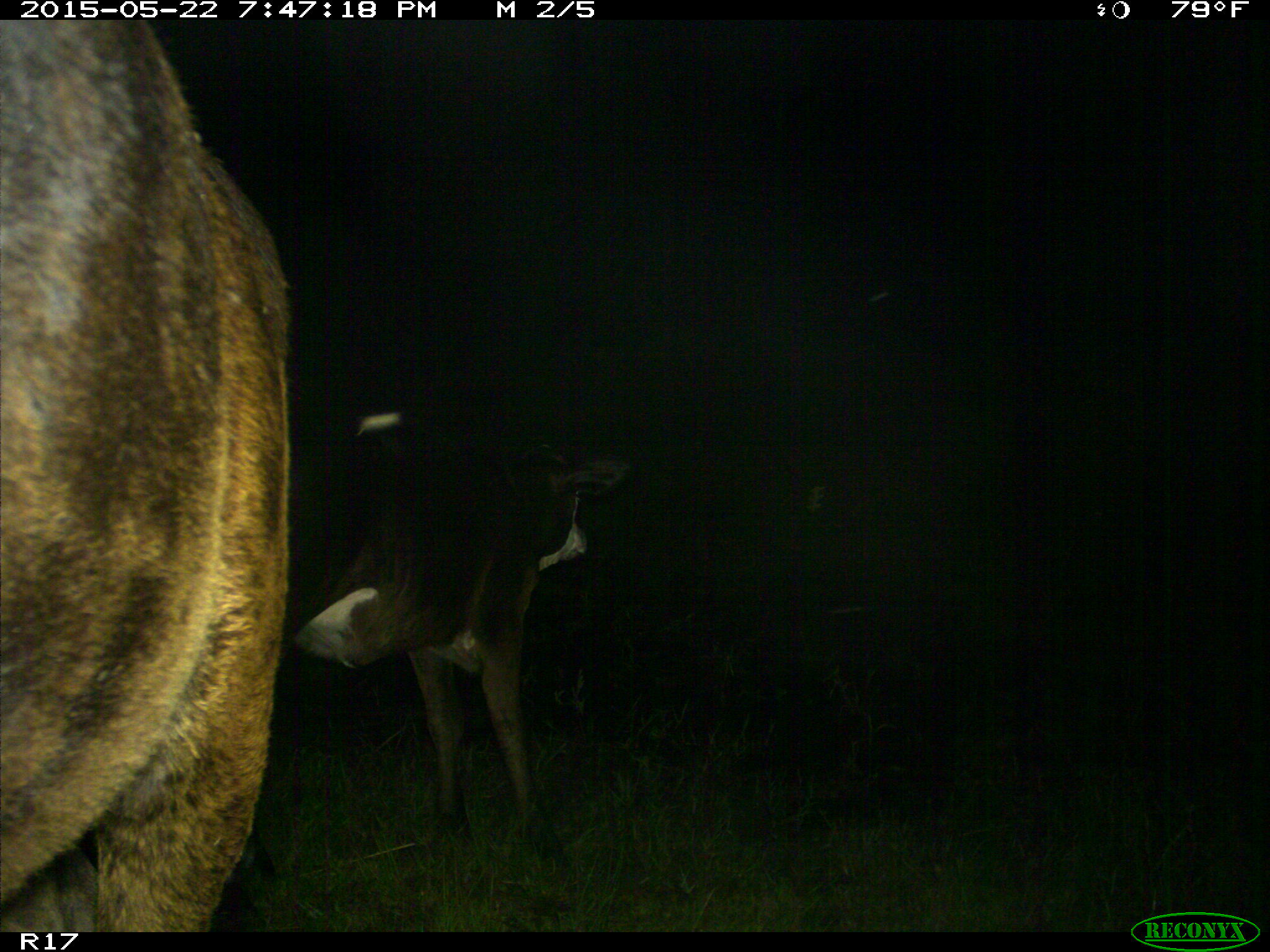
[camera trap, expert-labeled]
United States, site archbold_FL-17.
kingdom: Animalia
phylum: Chordata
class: Mammalia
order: Artiodactyla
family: Bovidae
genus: Bos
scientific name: Bos taurus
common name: domestic cow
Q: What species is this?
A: Bos taurus (domestic cow).